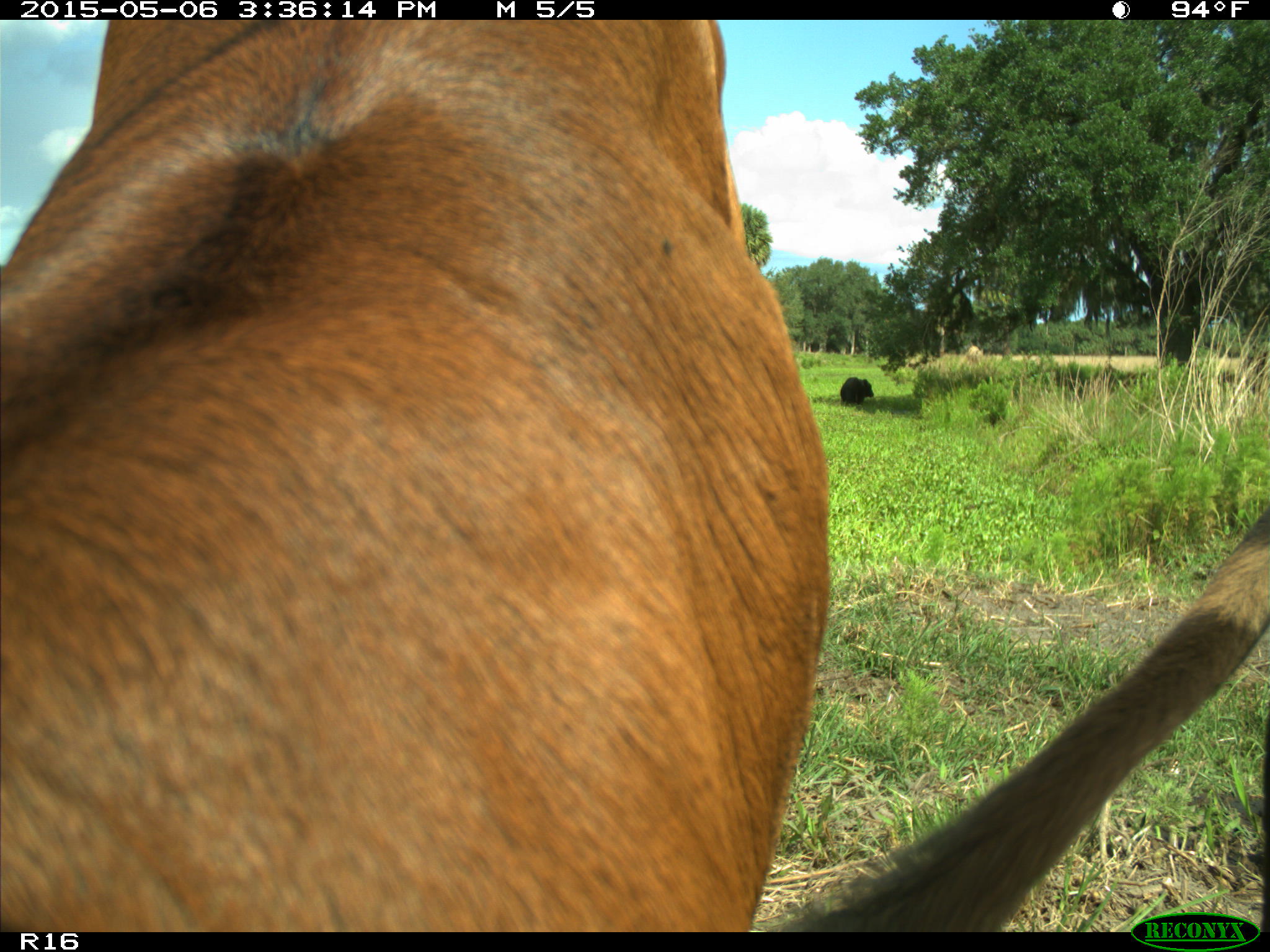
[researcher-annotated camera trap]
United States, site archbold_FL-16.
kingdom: Animalia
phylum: Chordata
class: Mammalia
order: Artiodactyla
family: Bovidae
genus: Bos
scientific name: Bos taurus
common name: domestic cow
Bos taurus (domestic cow).